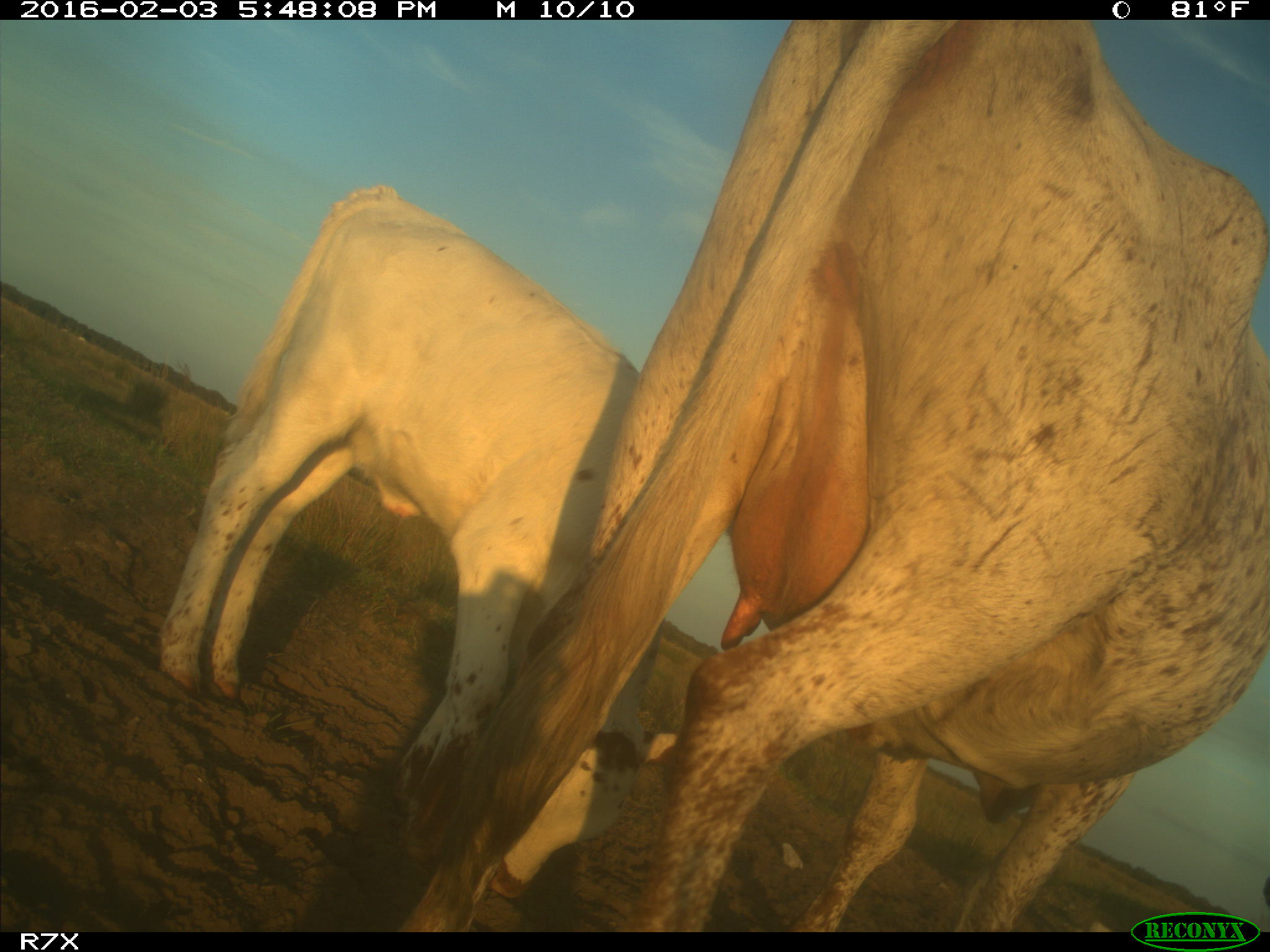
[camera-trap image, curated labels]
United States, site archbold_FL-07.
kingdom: Animalia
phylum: Chordata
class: Mammalia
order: Artiodactyla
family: Bovidae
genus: Bos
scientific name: Bos taurus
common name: domestic cow